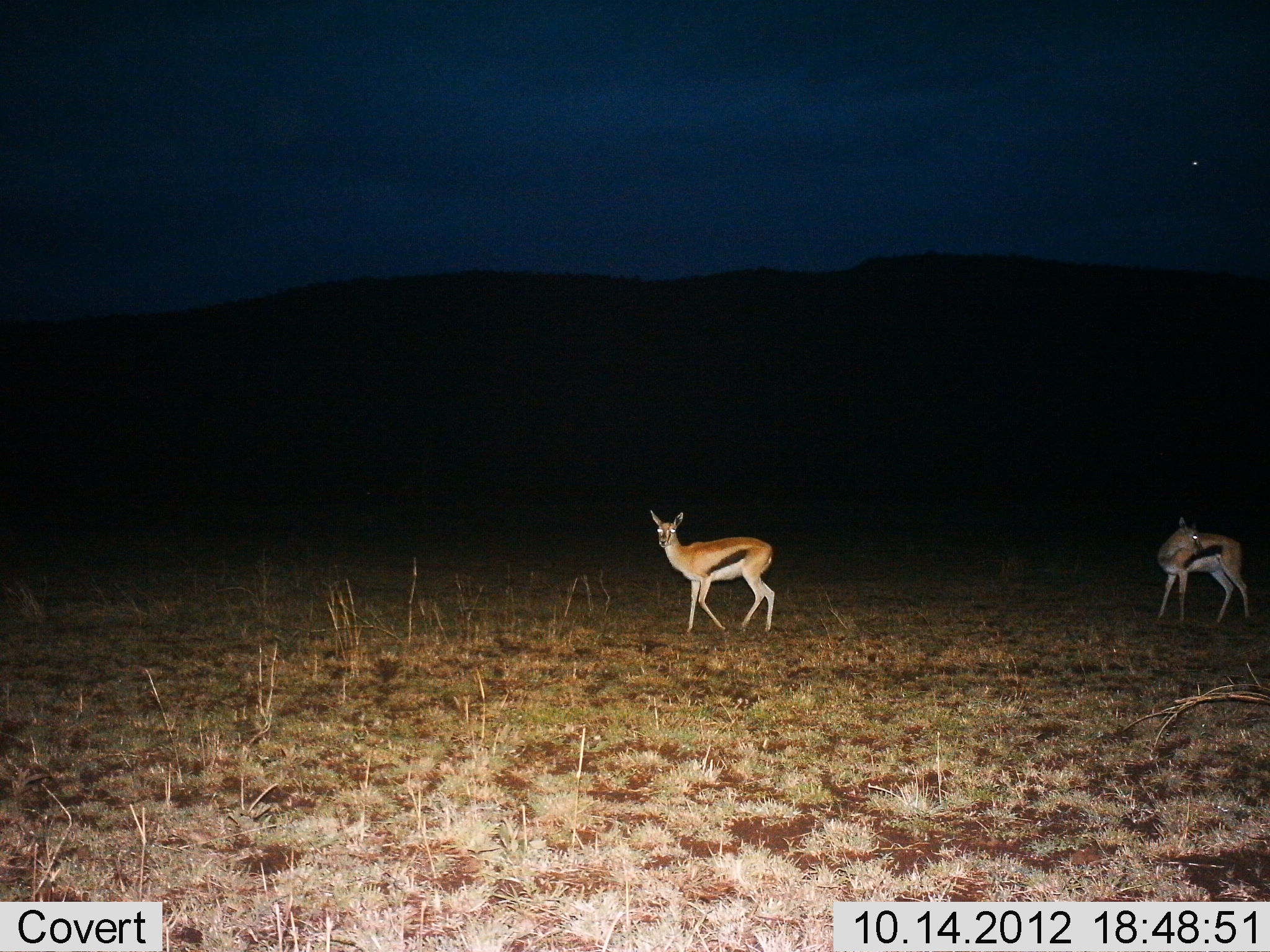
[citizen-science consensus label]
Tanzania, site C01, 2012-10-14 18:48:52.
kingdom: Animalia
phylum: Chordata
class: Mammalia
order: Artiodactyla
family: Bovidae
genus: Eudorcas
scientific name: Eudorcas thomsonii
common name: thomson's gazelle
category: gazellethomsons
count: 2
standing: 70%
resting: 0%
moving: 30%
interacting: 0%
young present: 0%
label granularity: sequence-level